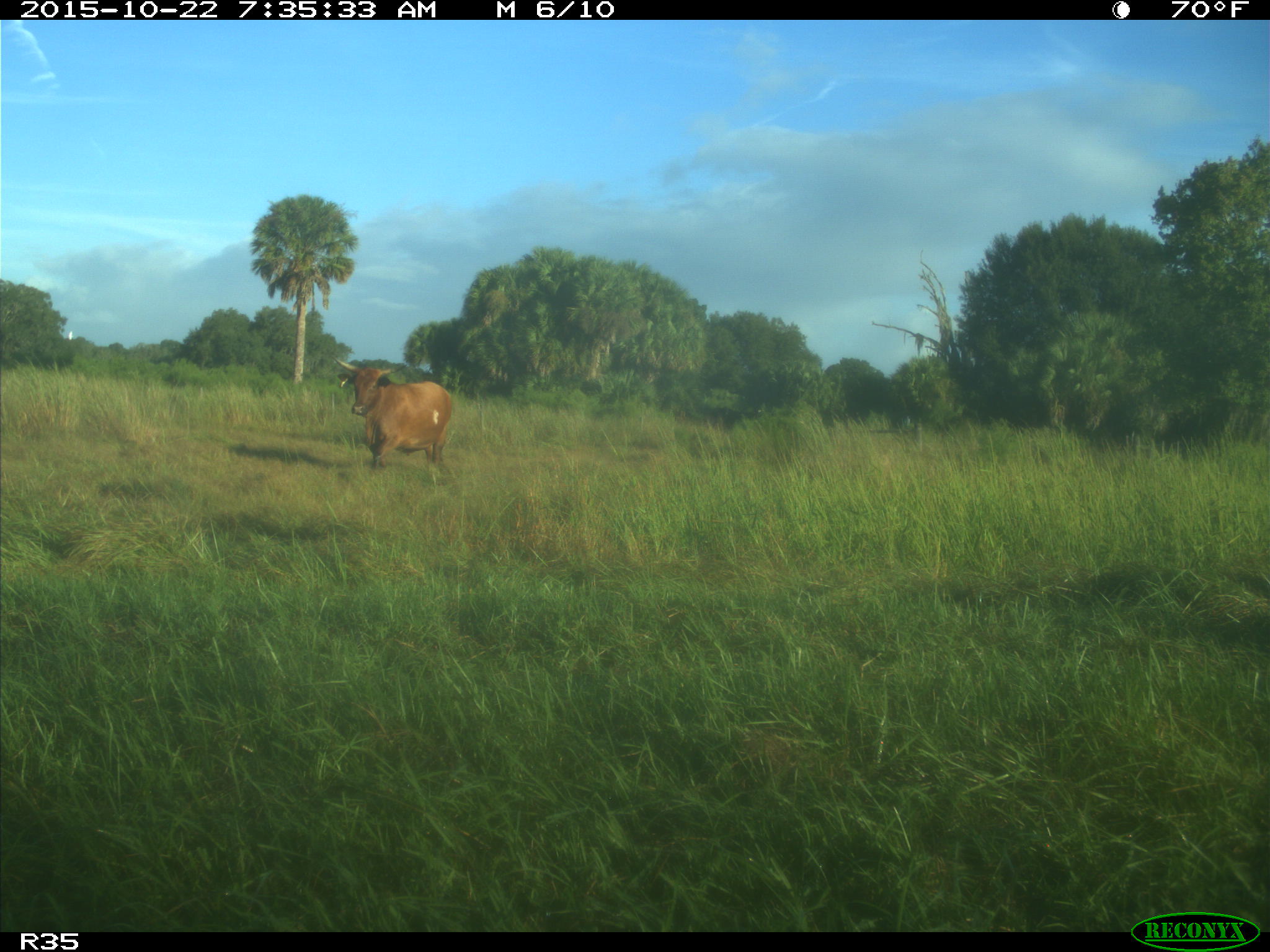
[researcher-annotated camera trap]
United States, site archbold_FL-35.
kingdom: Animalia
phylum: Chordata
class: Mammalia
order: Artiodactyla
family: Bovidae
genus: Bos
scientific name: Bos taurus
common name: domestic cow